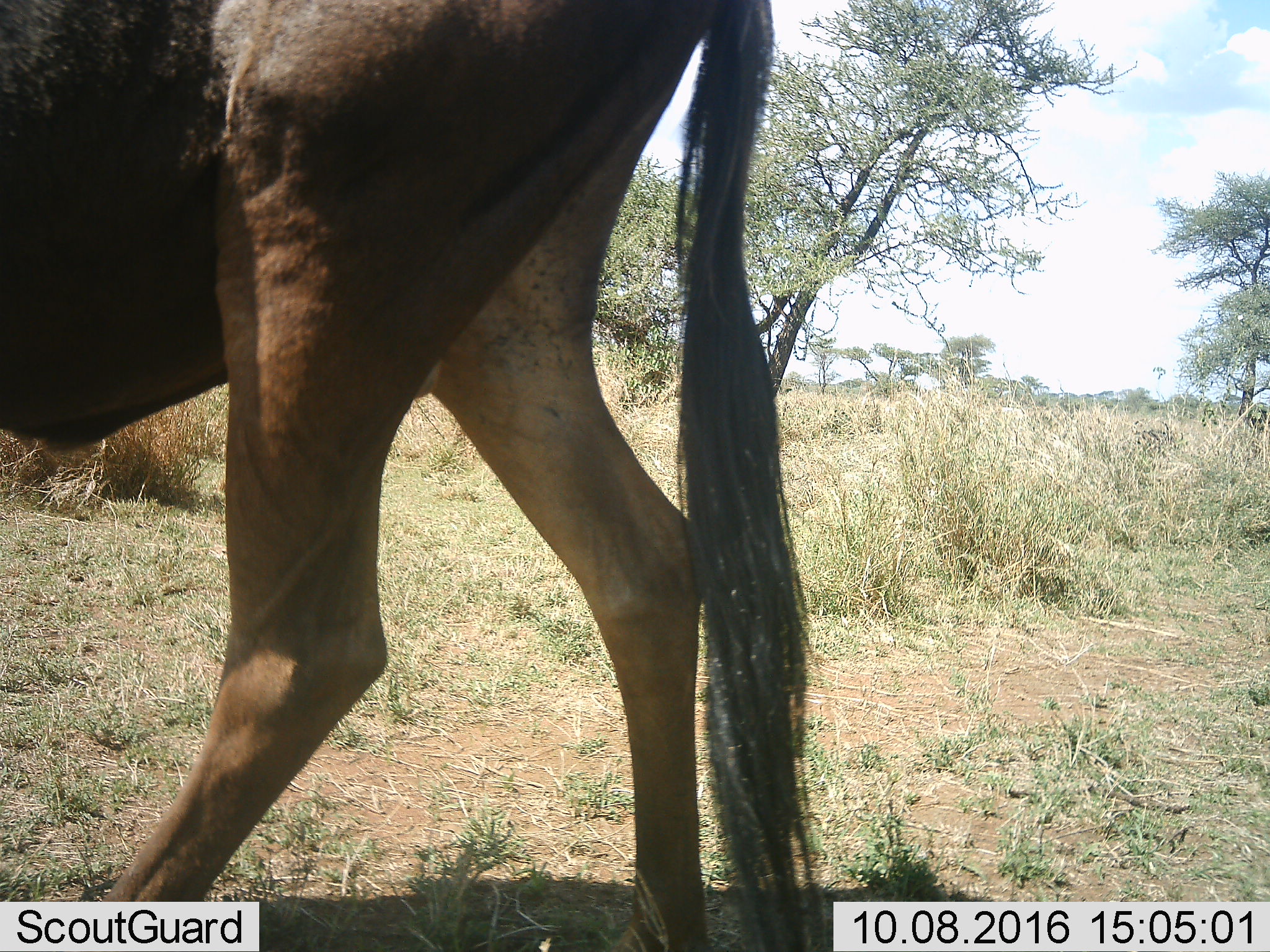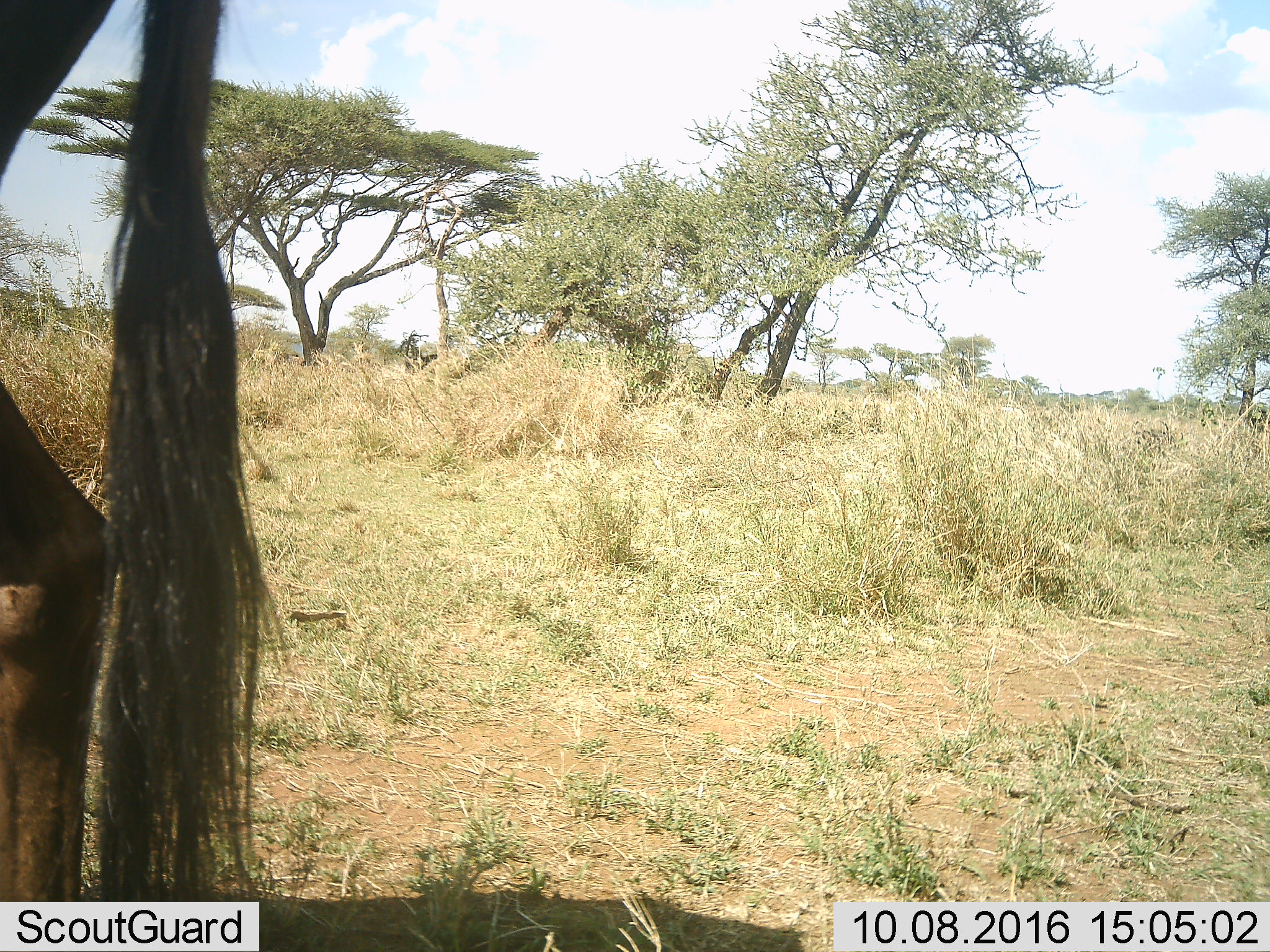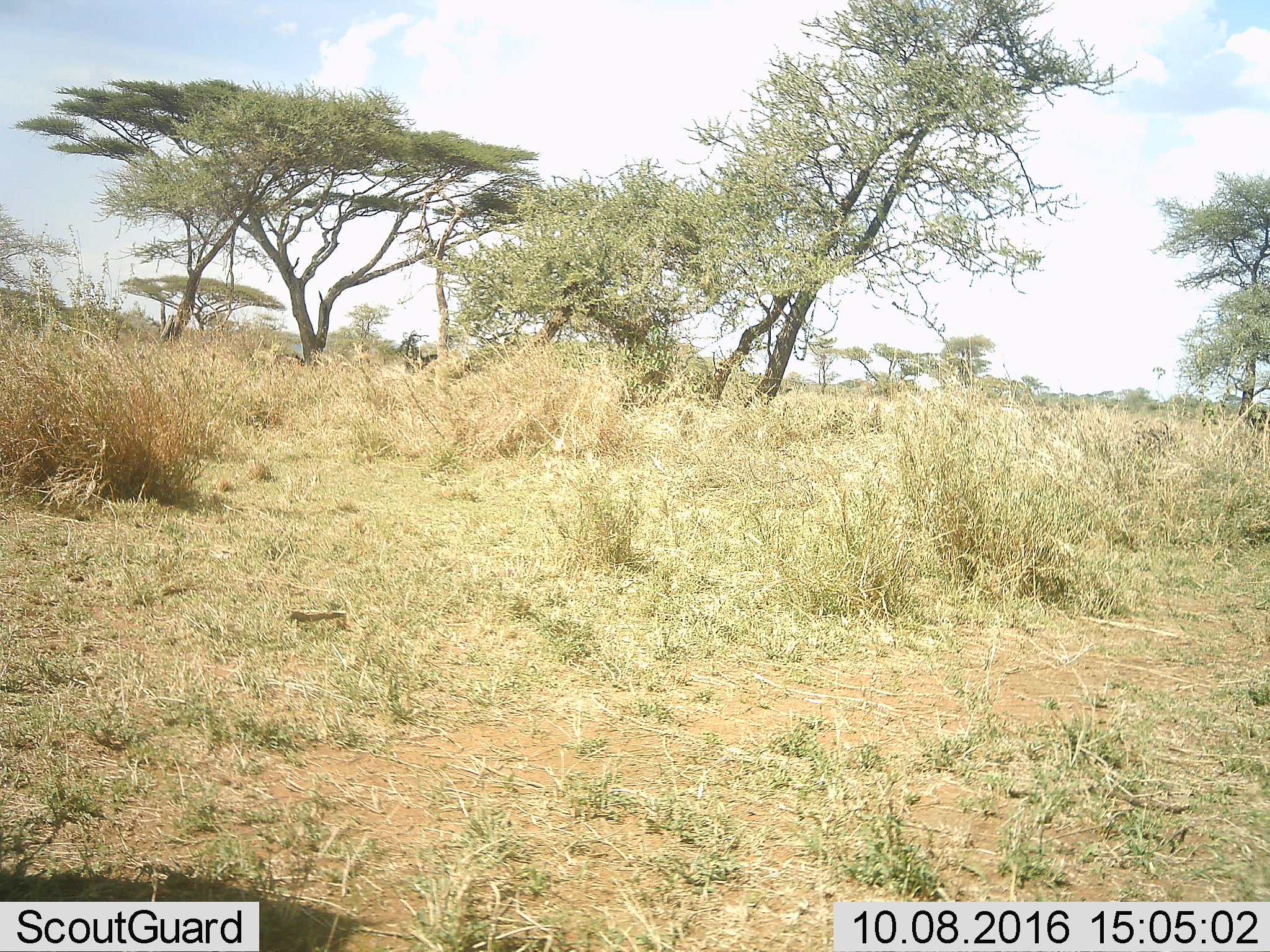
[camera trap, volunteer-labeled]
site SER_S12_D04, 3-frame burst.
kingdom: Animalia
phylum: Chordata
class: Mammalia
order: Artiodactyla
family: Bovidae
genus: Connochaetes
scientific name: Connochaetes taurinus taurinus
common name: blue wildebeest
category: wildebeestblue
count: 1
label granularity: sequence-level